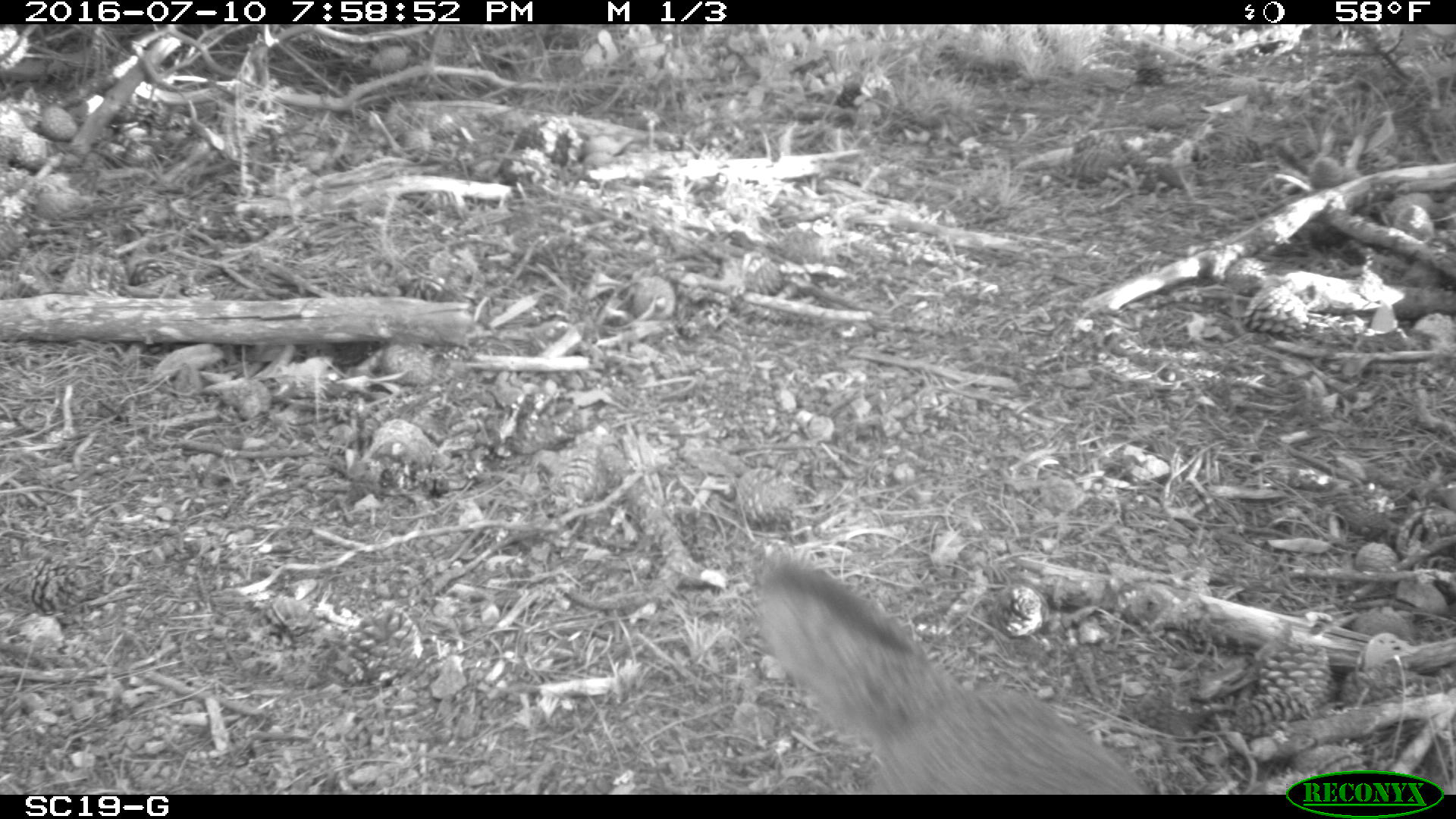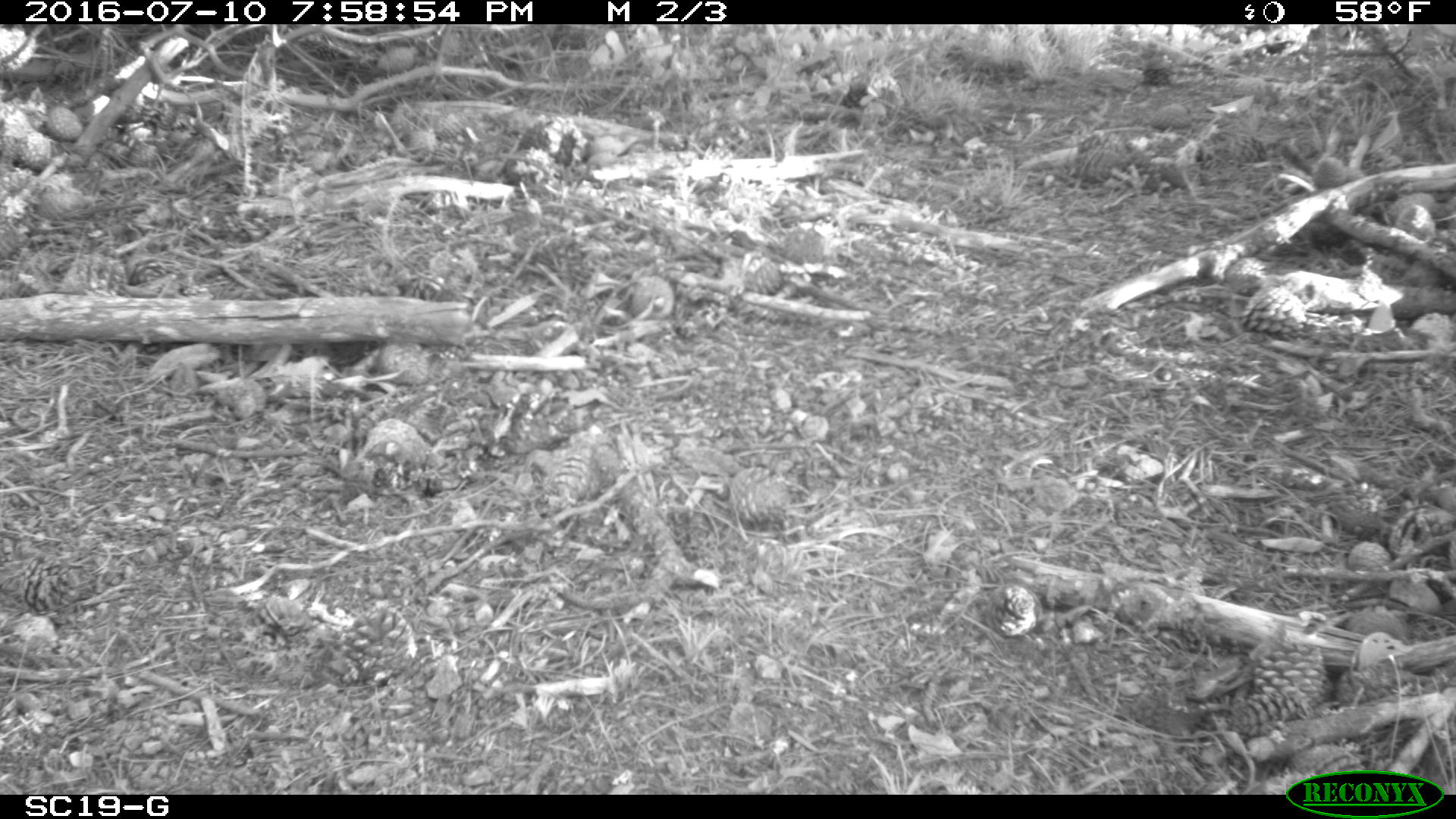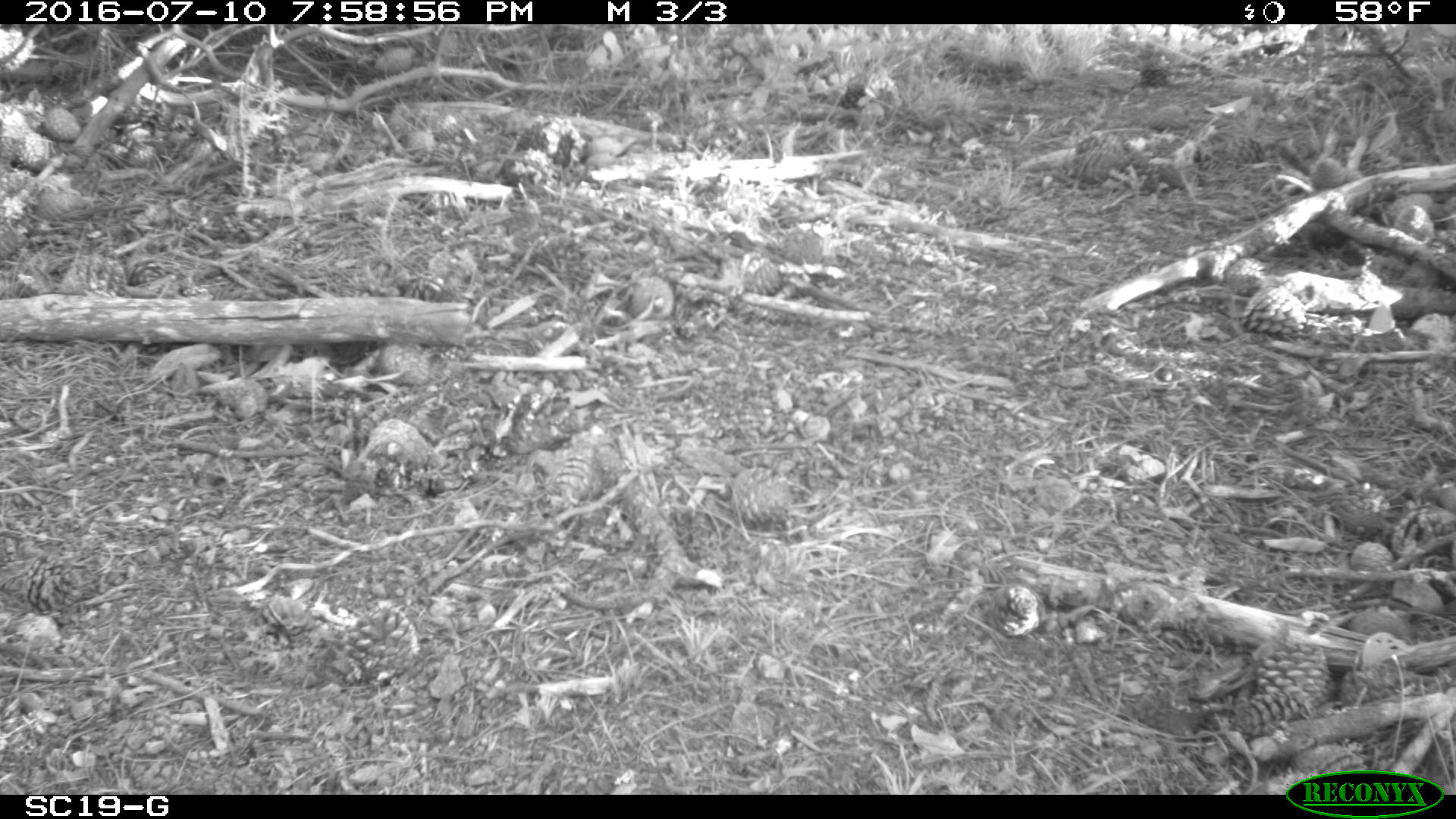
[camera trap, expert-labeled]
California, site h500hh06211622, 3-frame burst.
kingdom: Animalia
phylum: Chordata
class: Mammalia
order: Carnivora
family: Canidae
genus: Urocyon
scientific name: Urocyon littoralis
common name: island fox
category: fox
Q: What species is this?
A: Fox (island fox) (Urocyon littoralis).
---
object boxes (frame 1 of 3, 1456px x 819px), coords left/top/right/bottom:
fox: 756/542/1156/794